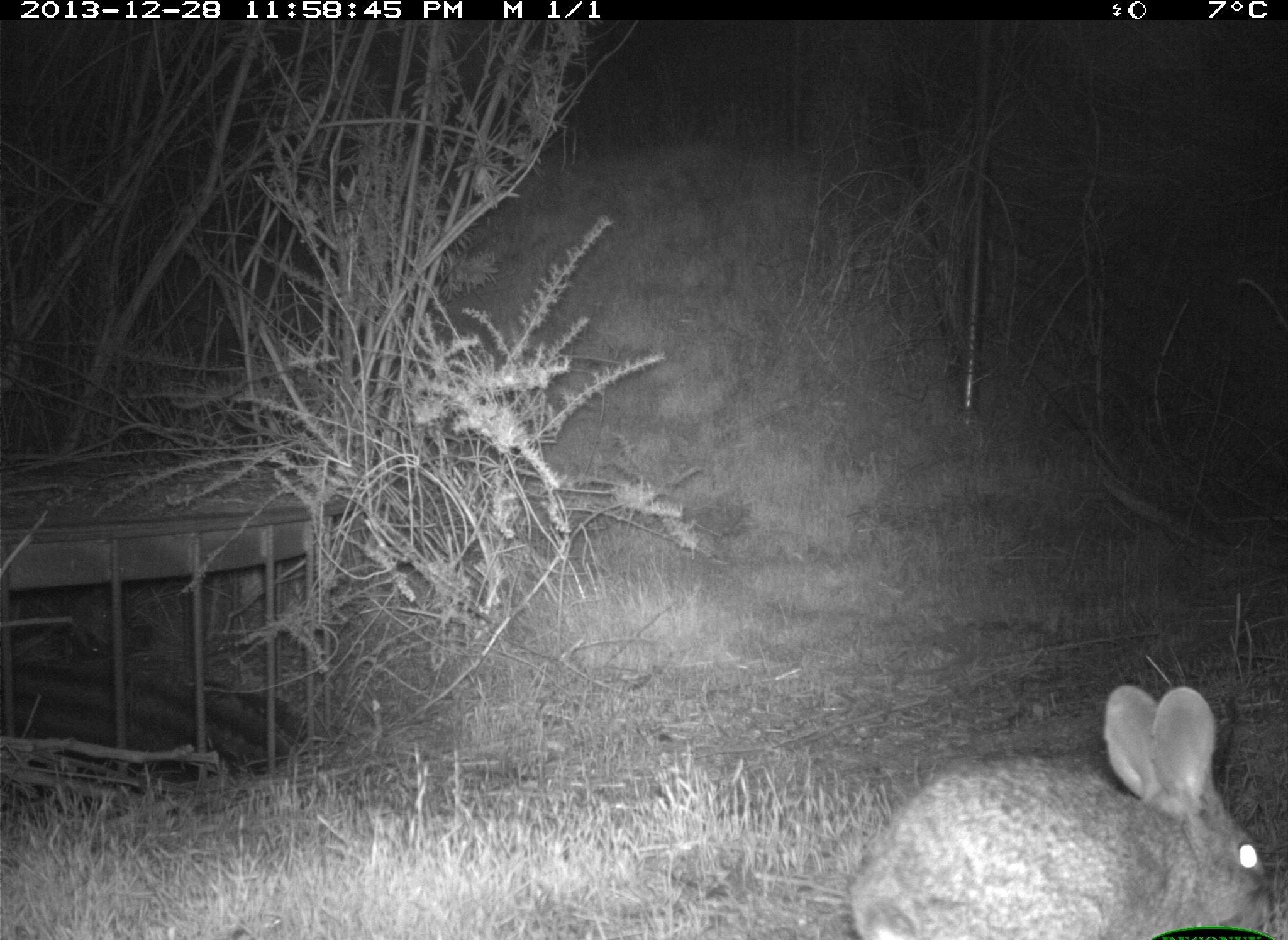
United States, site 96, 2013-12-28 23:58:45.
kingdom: Animalia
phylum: Chordata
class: Mammalia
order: Lagomorpha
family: Leporidae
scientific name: Leporidae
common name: rabbits and hares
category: rabbit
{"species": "rabbit (rabbits and hares) (Leporidae)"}